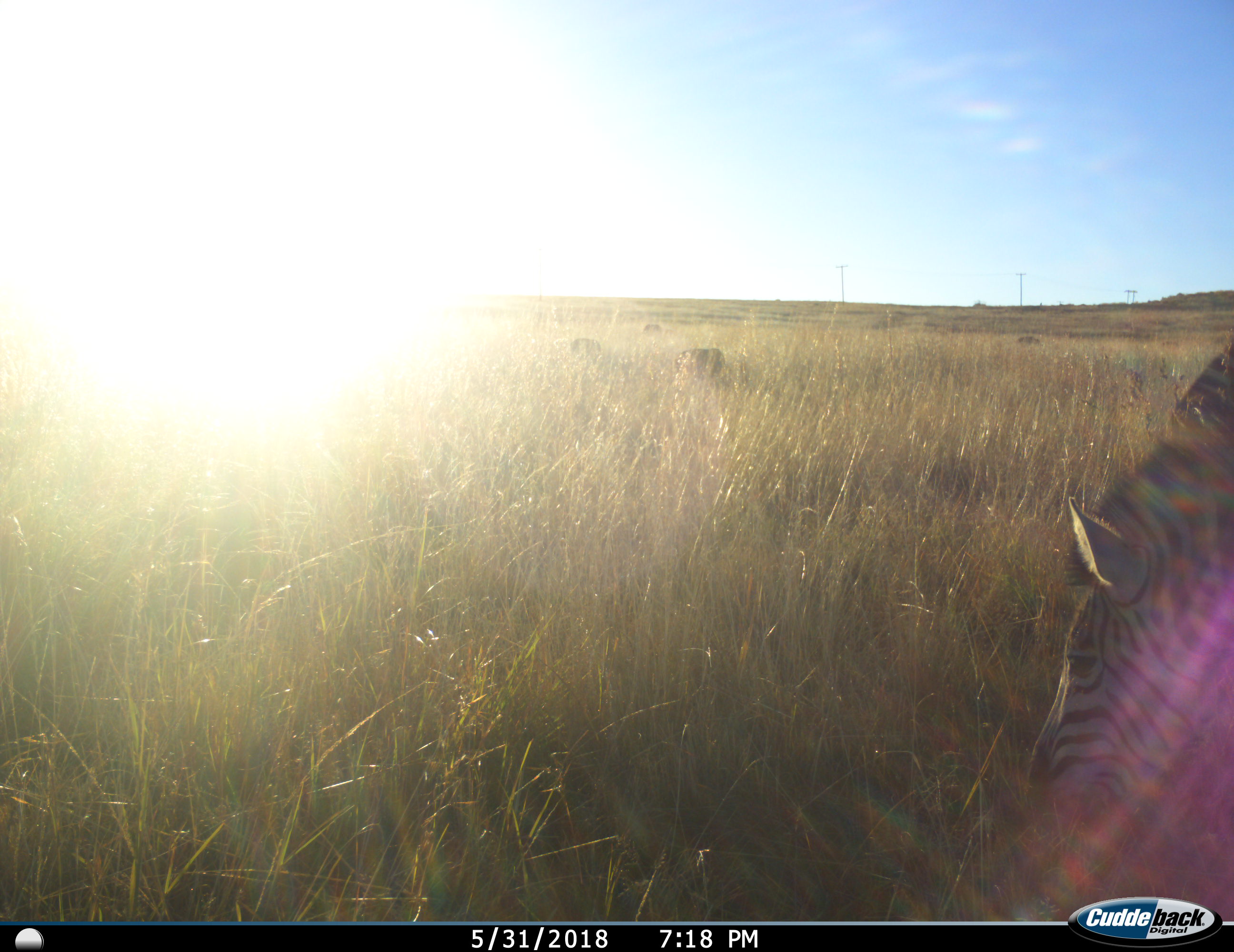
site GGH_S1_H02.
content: unidentified animal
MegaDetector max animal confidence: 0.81